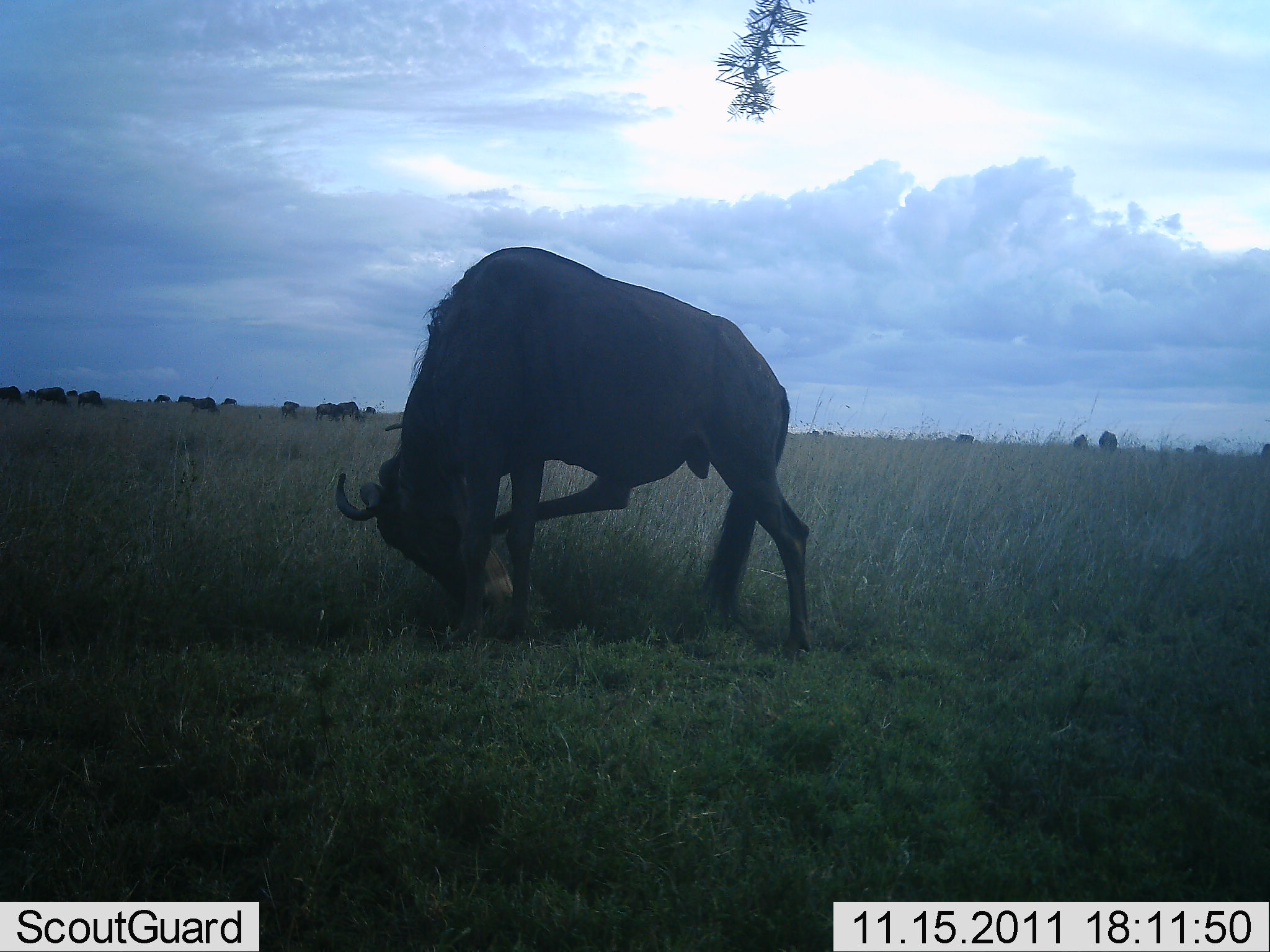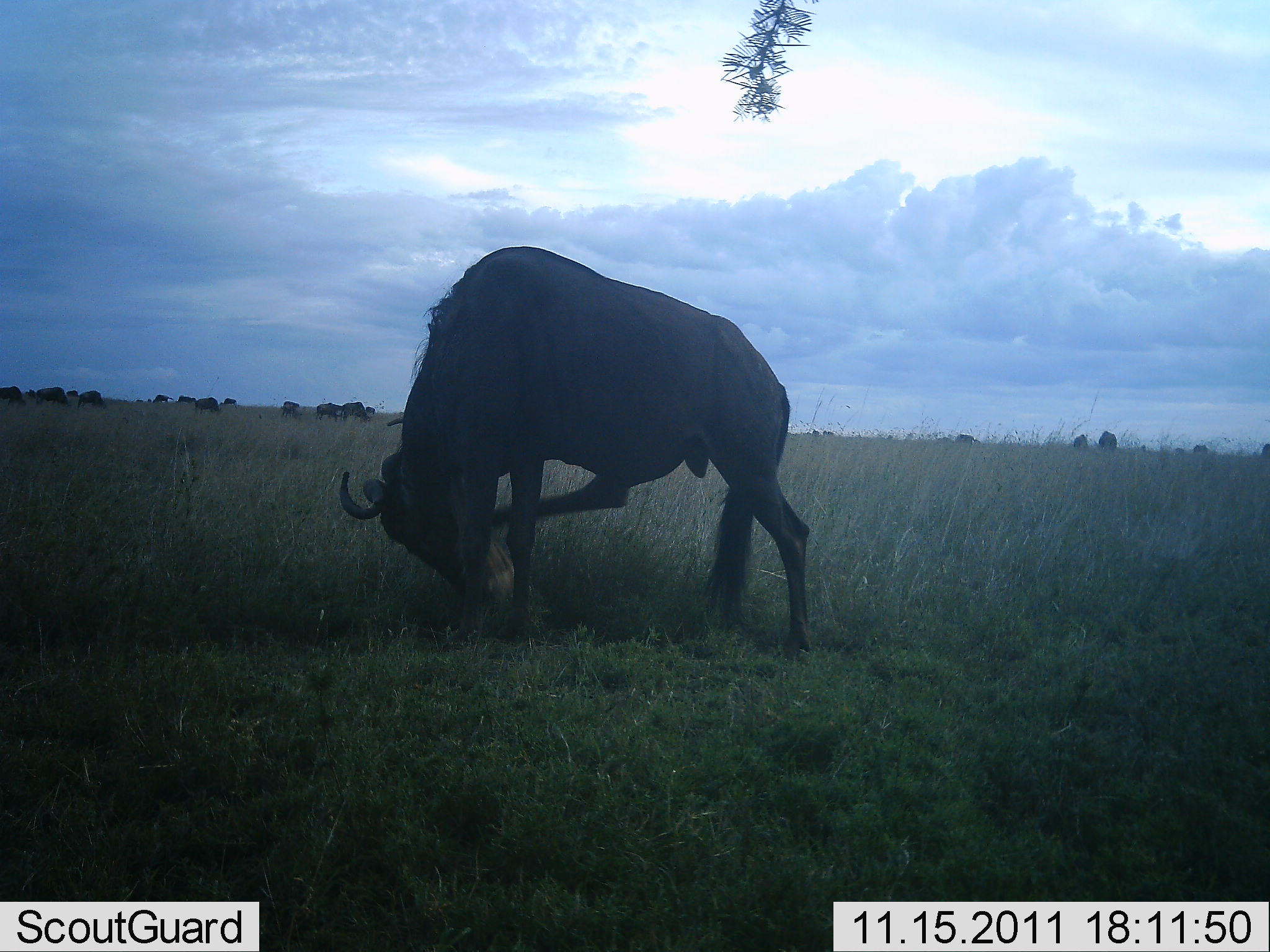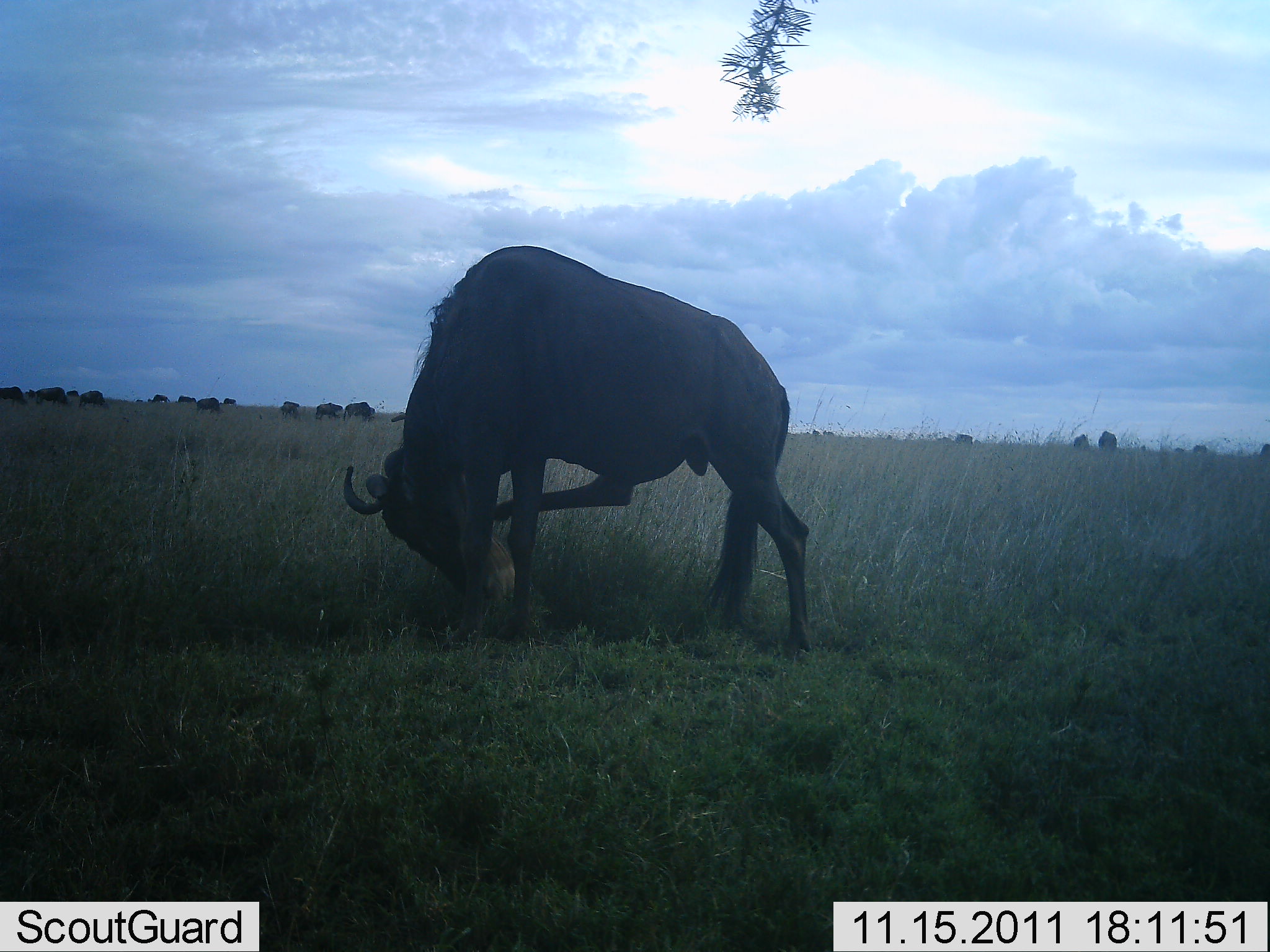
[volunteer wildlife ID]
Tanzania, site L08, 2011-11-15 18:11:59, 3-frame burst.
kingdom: Animalia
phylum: Chordata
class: Mammalia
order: Artiodactyla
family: Bovidae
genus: Connochaetes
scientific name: Connochaetes taurinus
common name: blue wildebeest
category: wildebeest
Wildebeest (blue wildebeest) (Connochaetes taurinus), count 11-50. Behavior (volunteer vote fractions): standing 73%, resting 0%, moving 23%, interacting 5%. Young present (vote fraction): 0%. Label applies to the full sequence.